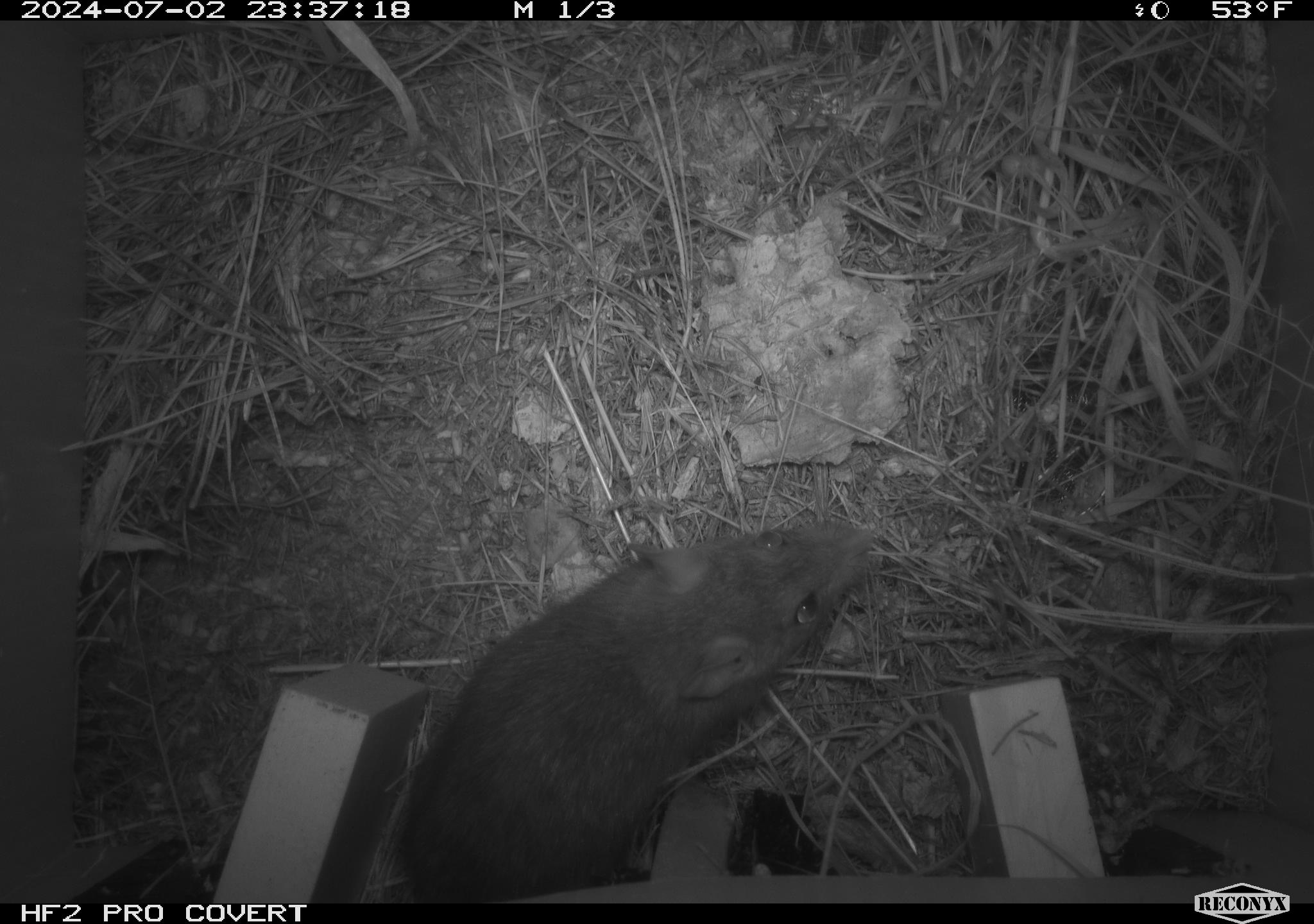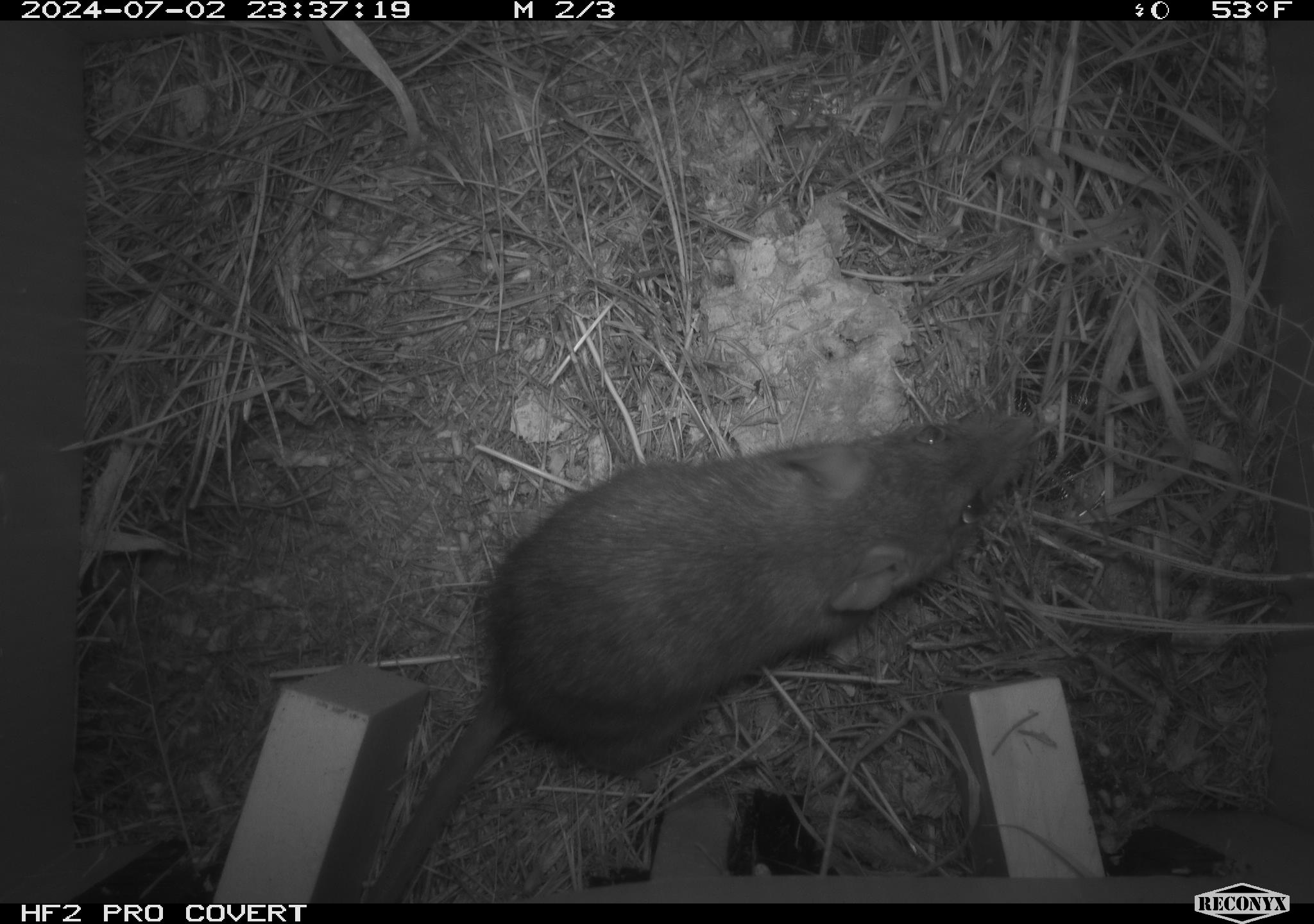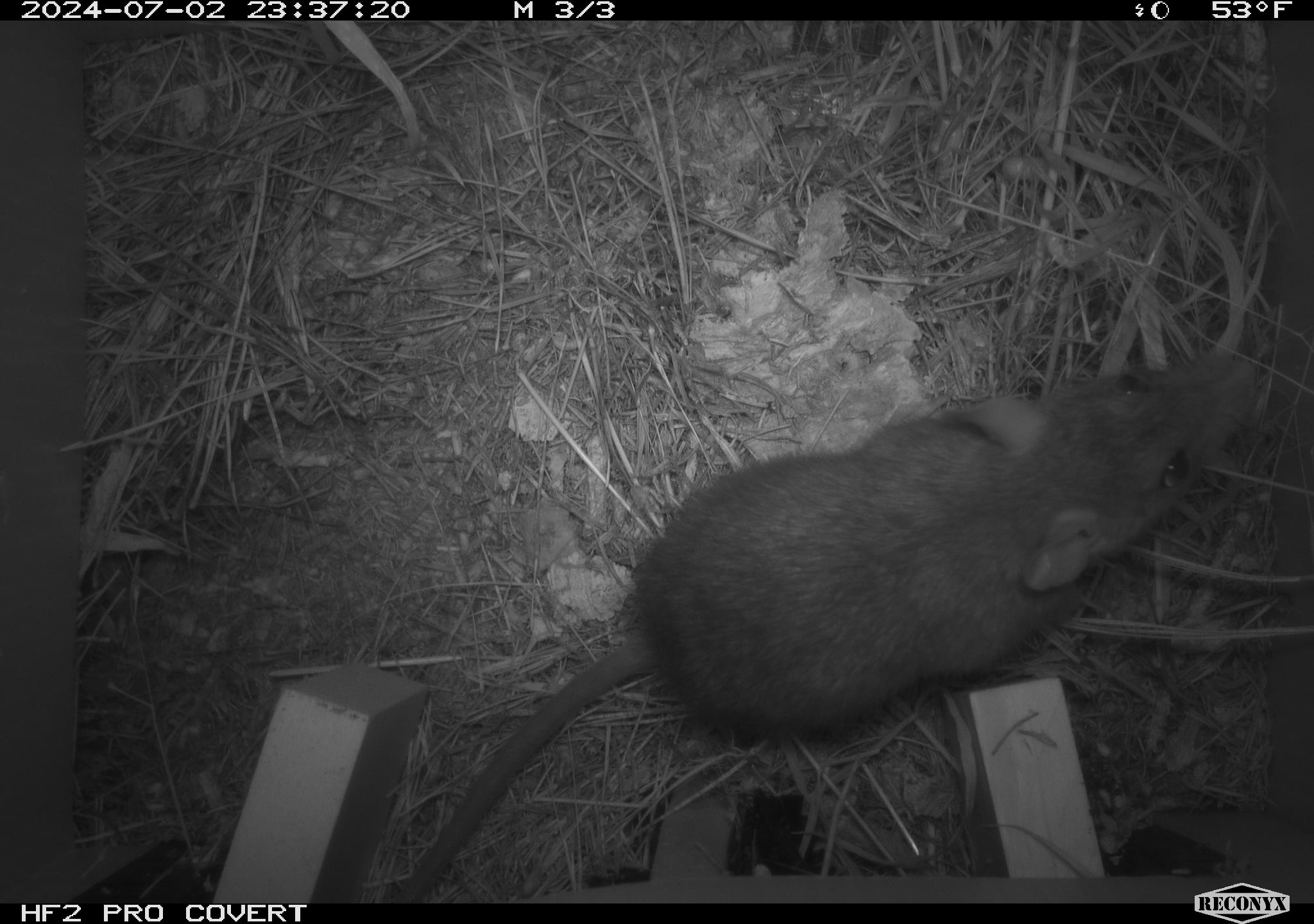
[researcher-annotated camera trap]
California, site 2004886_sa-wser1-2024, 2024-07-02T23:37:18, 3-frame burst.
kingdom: Animalia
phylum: Chordata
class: Mammalia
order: Rodentia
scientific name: Rodentia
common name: woodrat or rat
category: woodrat or rat species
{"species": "woodrat or rat species (woodrat or rat) (Rodentia)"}